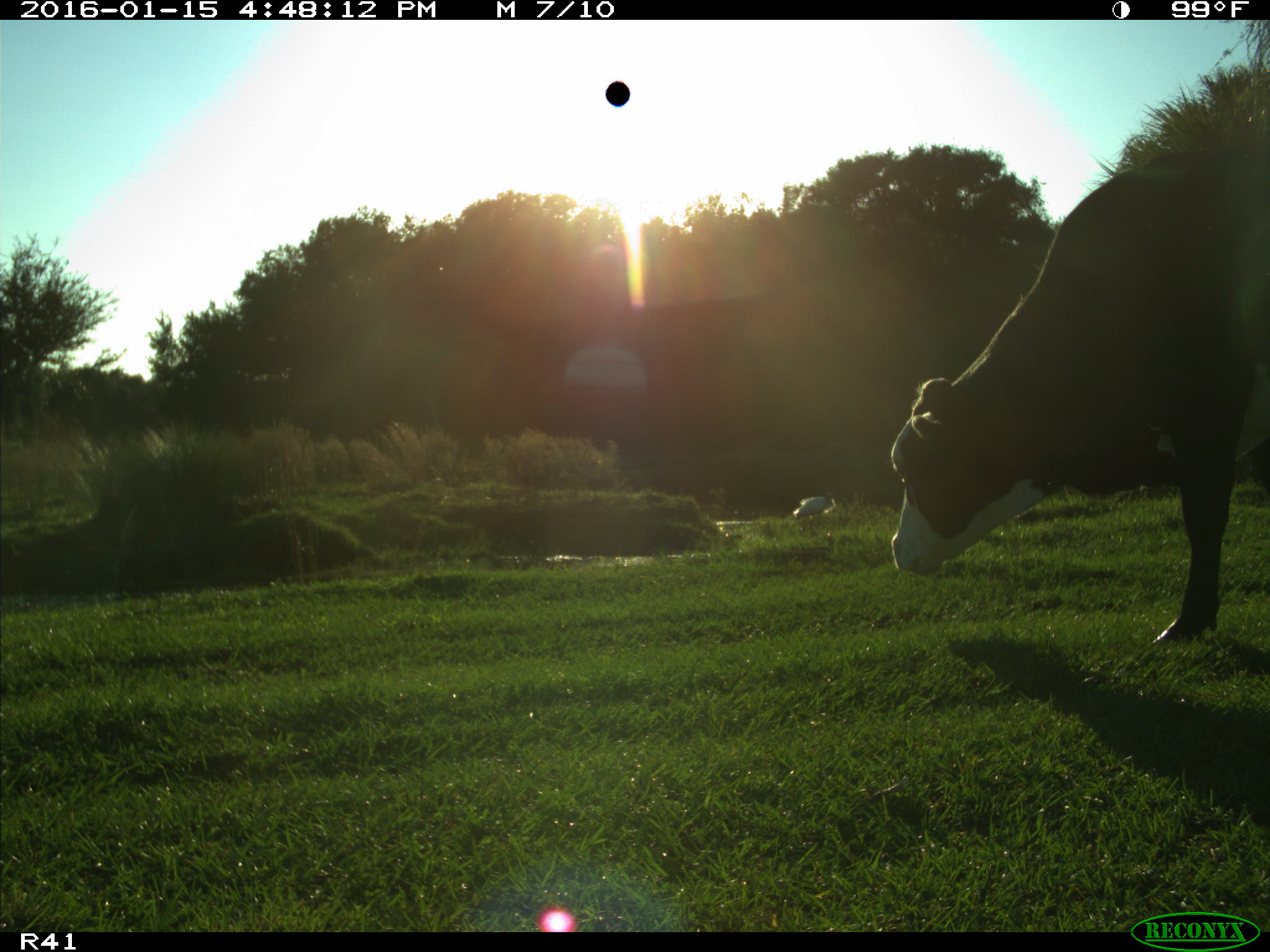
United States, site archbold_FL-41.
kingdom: Animalia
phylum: Chordata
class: Mammalia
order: Artiodactyla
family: Bovidae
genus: Bos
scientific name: Bos taurus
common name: domestic cow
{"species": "Bos taurus (domestic cow)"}